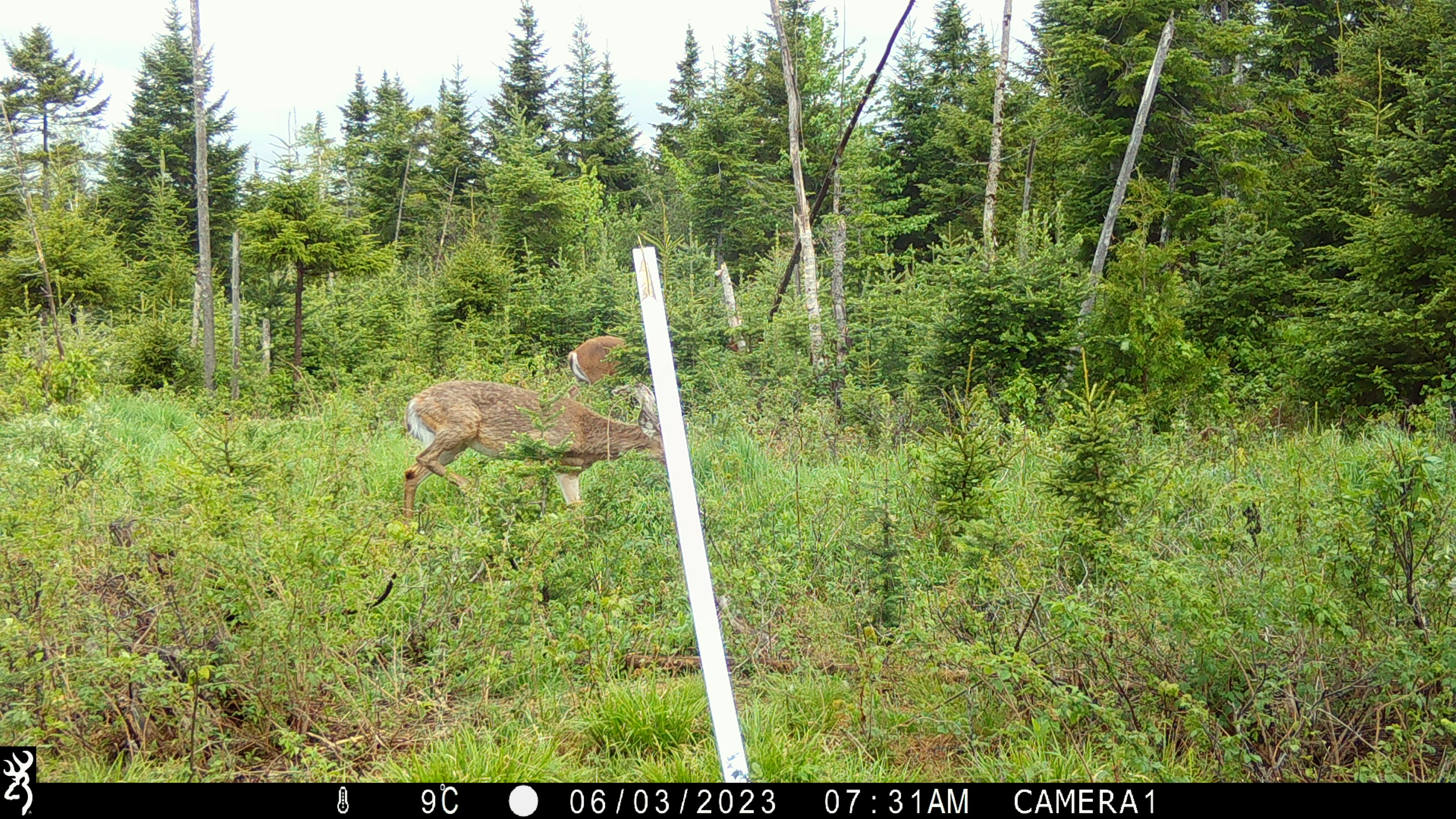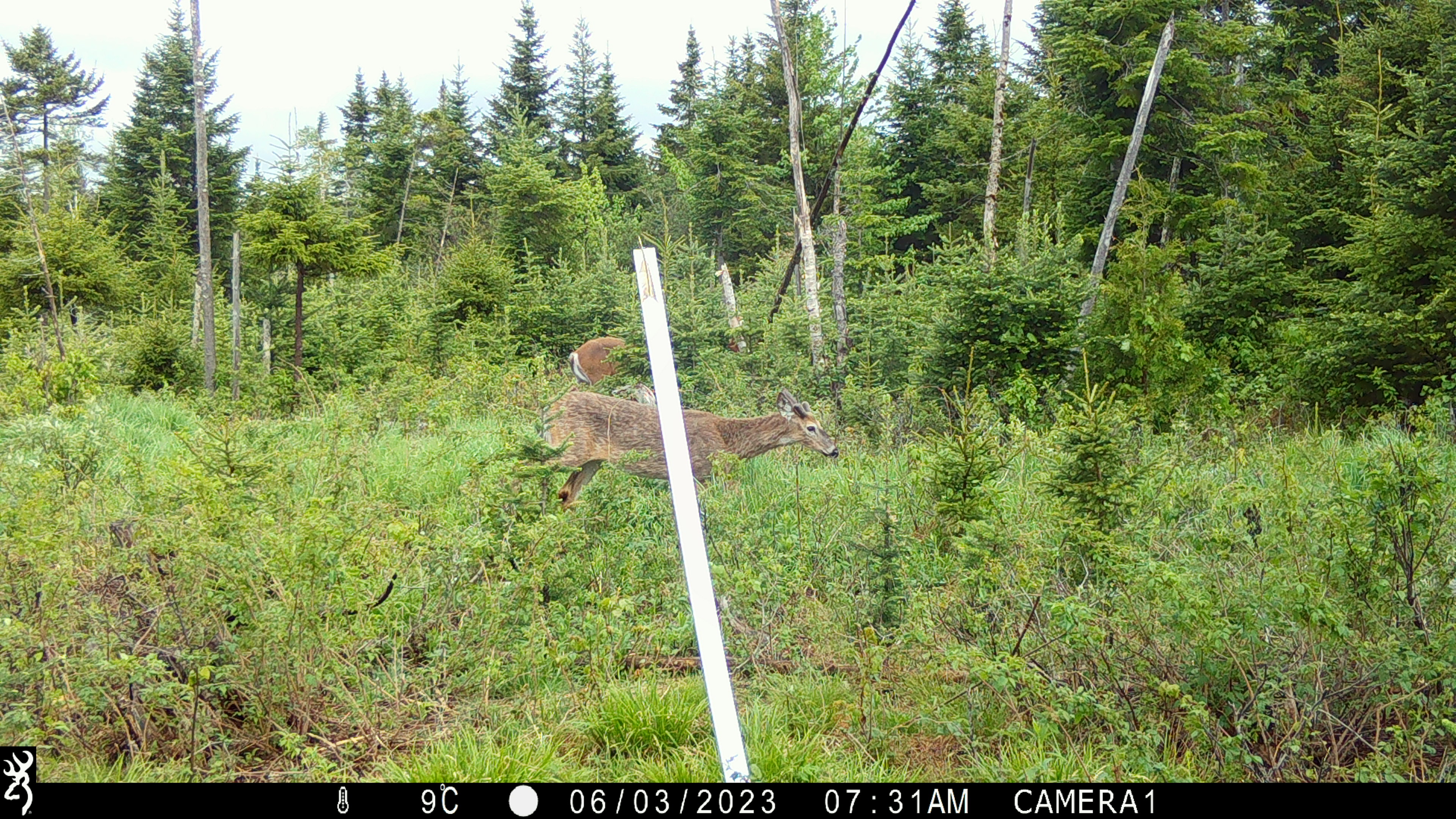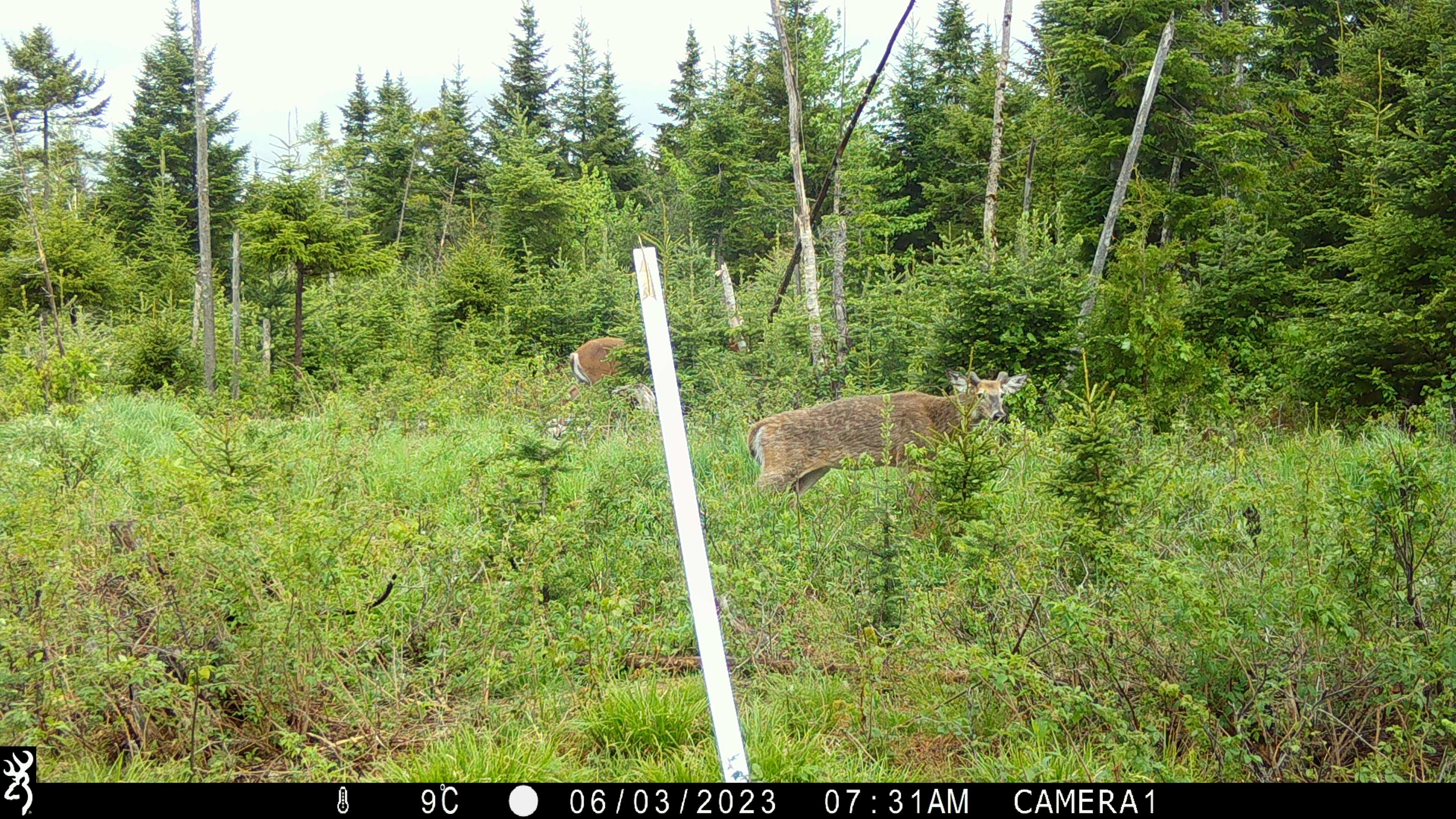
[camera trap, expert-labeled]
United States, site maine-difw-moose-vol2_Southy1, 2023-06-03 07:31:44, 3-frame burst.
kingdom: Animalia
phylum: Chordata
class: Mammalia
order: Artiodactyla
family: Cervidae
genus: Odocoileus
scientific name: Odocoileus virginianus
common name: white-tailed deer